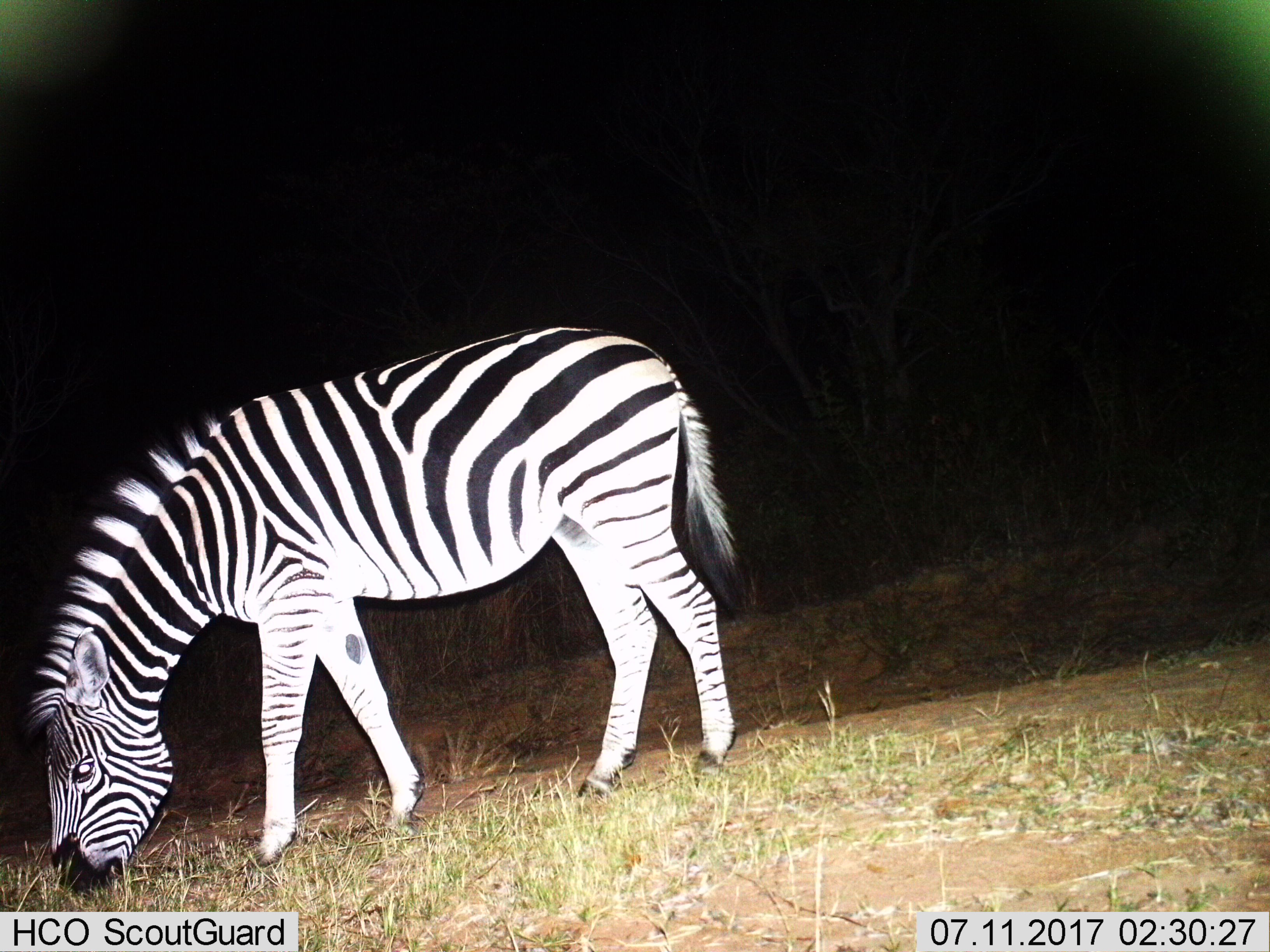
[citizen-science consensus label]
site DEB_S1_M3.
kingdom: Animalia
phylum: Chordata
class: Mammalia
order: Perissodactyla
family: Equidae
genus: Equus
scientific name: Equus quagga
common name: plains zebra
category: zebraplains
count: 1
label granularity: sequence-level